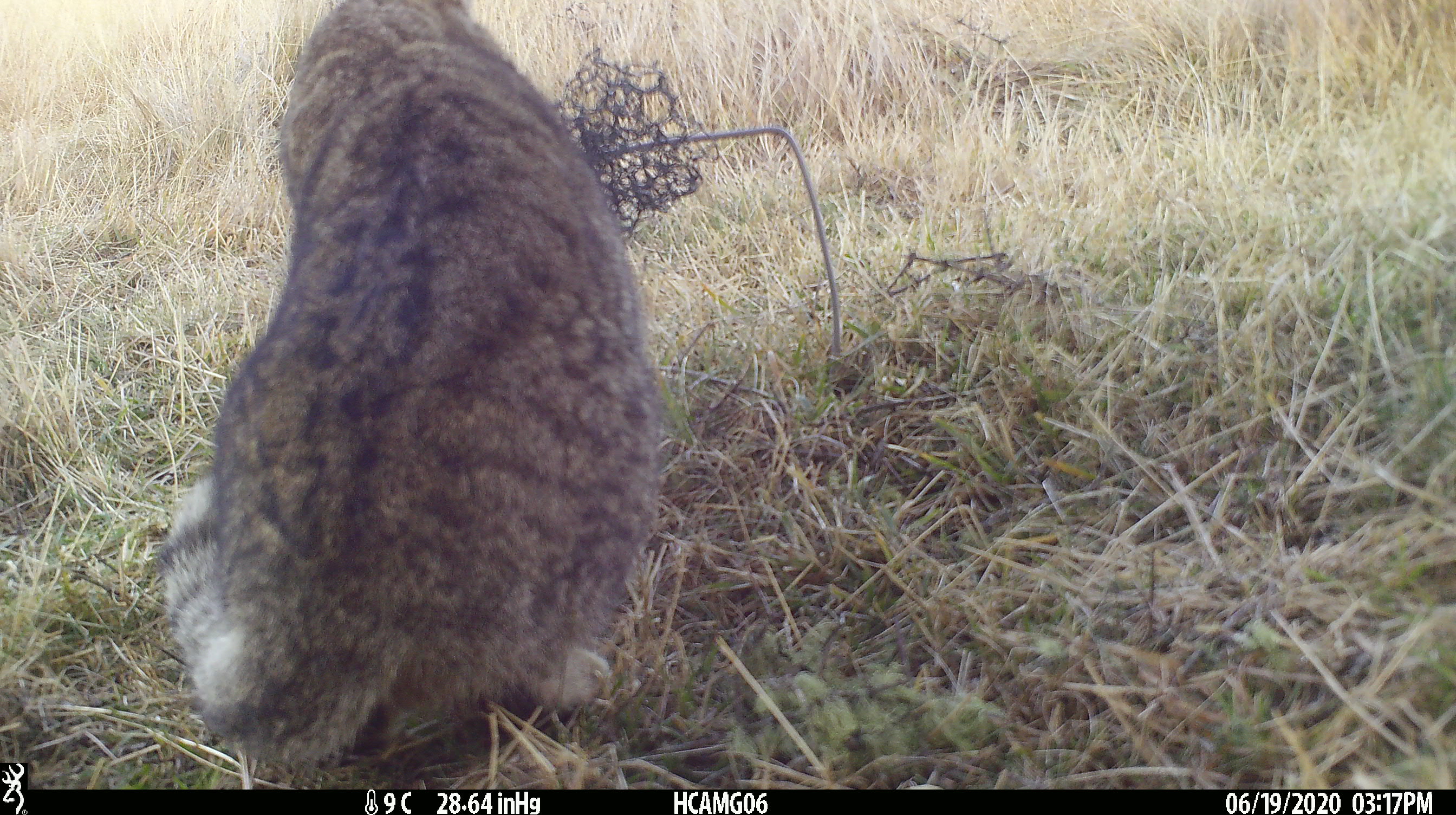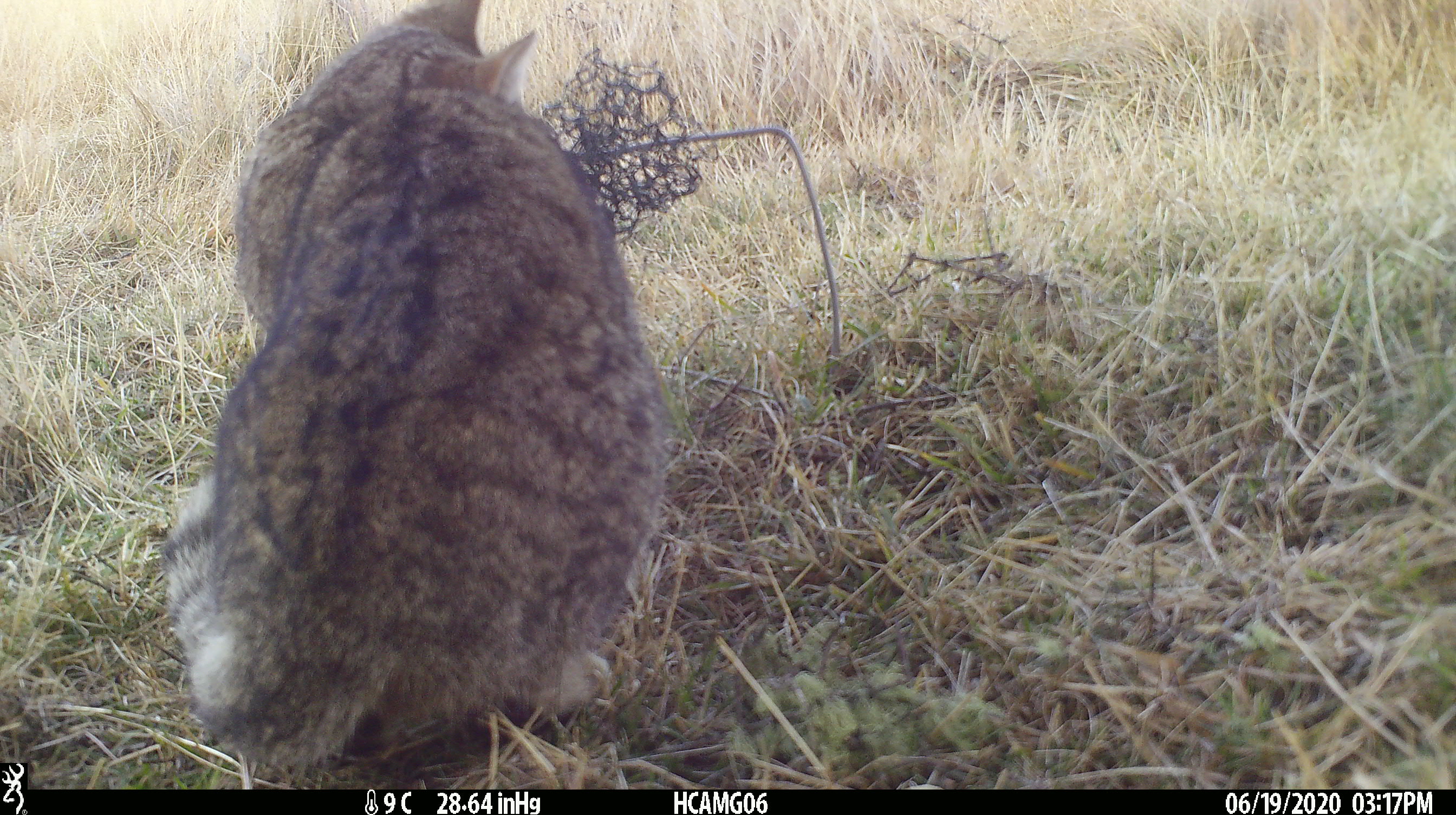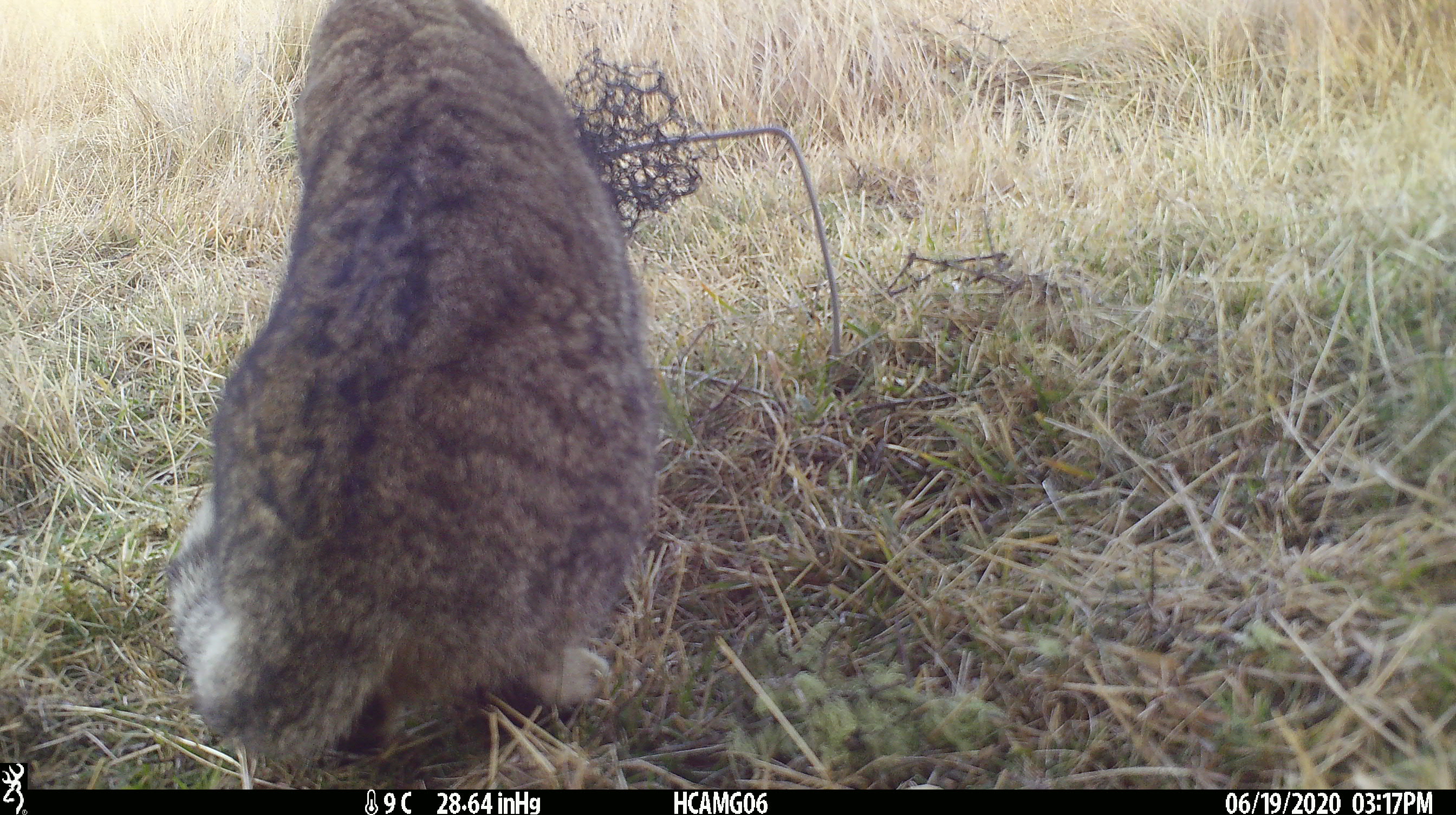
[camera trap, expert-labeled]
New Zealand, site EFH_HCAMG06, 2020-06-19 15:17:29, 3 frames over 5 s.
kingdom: Animalia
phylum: Chordata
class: Mammalia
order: Carnivora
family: Felidae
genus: Felis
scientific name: Felis catus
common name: domestic cat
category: cat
Cat (domestic cat) (Felis catus).